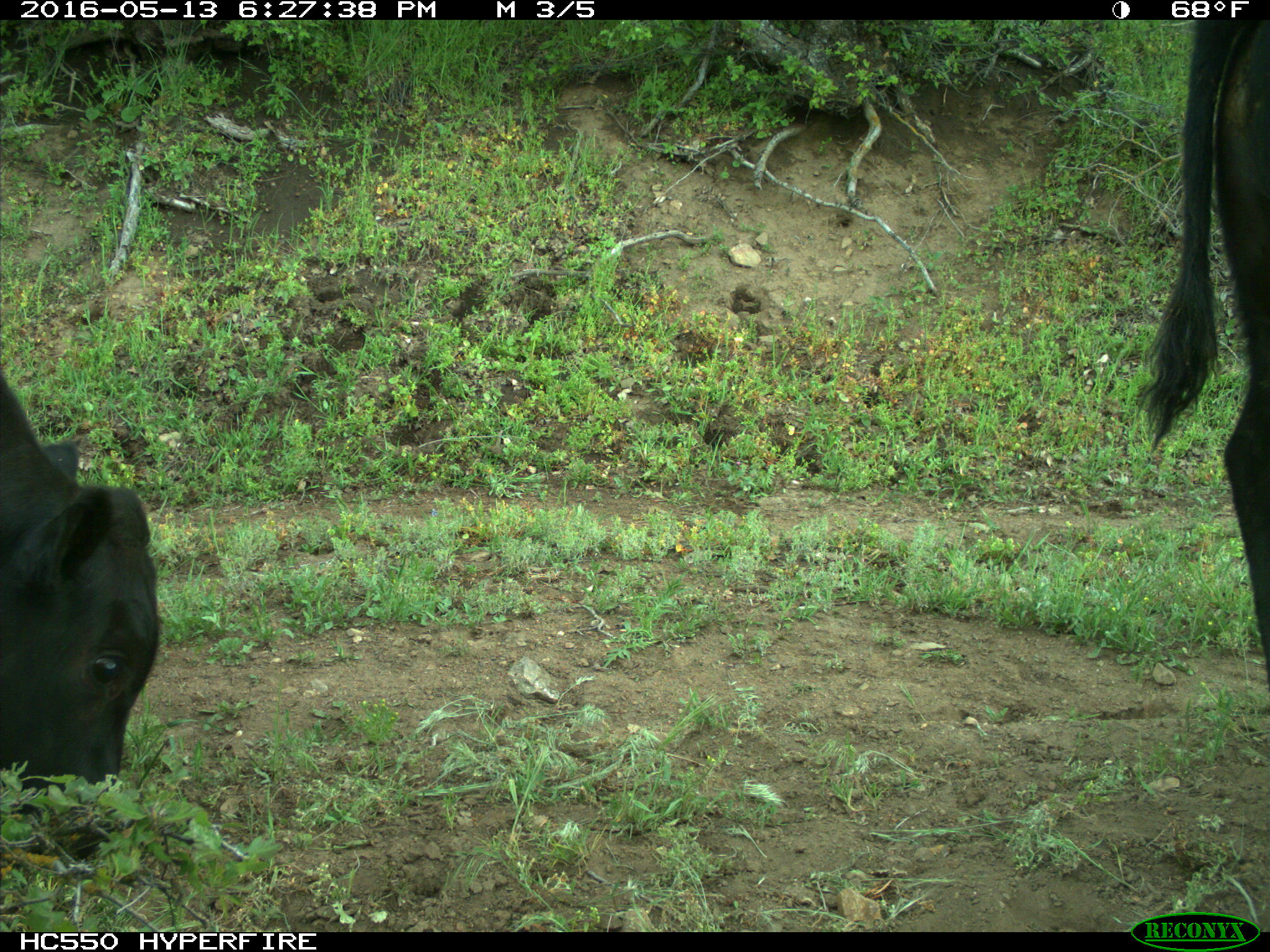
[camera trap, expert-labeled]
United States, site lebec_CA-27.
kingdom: Animalia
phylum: Chordata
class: Mammalia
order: Artiodactyla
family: Bovidae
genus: Bos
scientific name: Bos taurus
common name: domestic cow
Bos taurus (domestic cow).